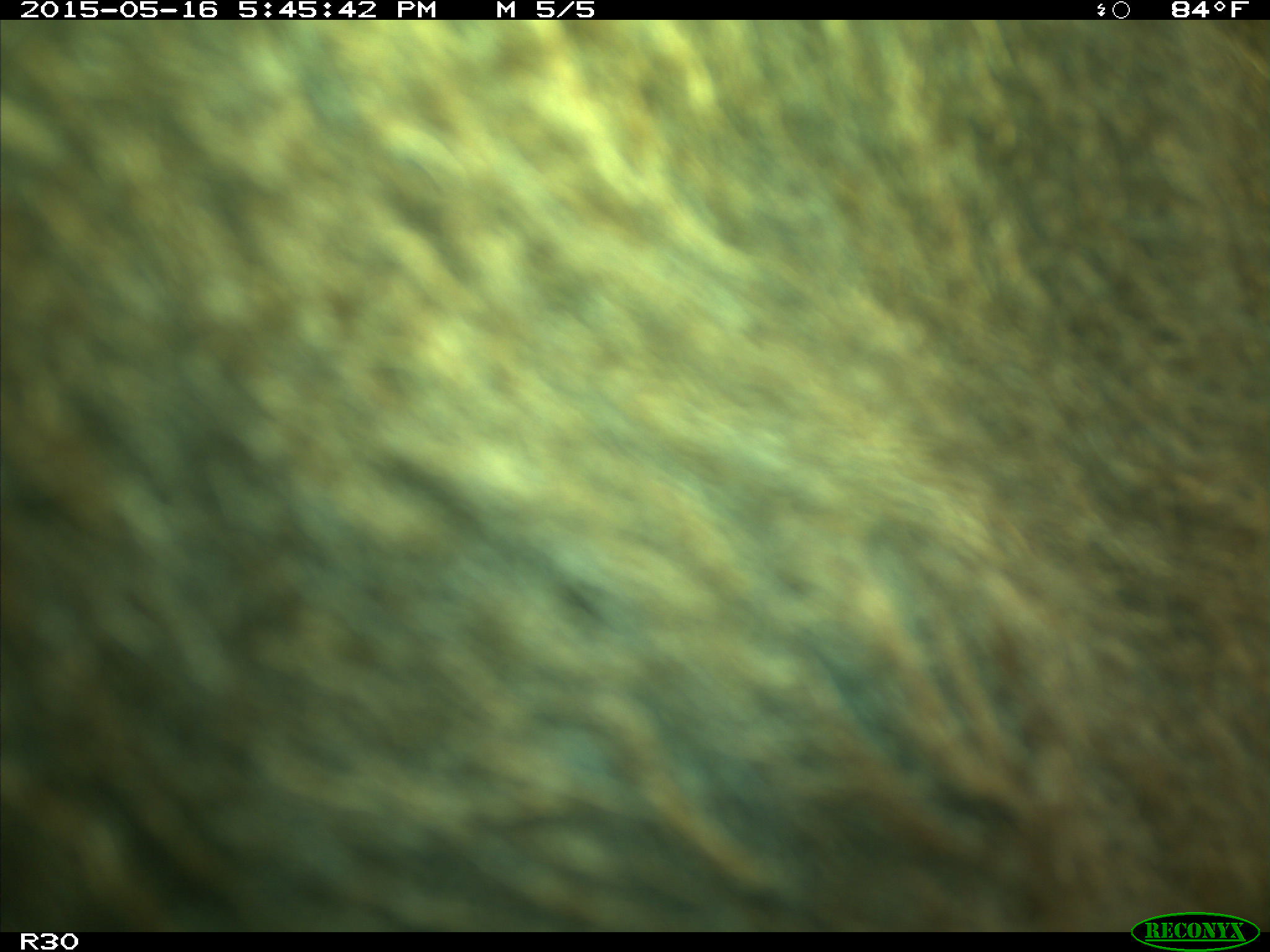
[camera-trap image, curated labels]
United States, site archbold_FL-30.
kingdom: Animalia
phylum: Chordata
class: Mammalia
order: Artiodactyla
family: Bovidae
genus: Bos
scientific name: Bos taurus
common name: domestic cow